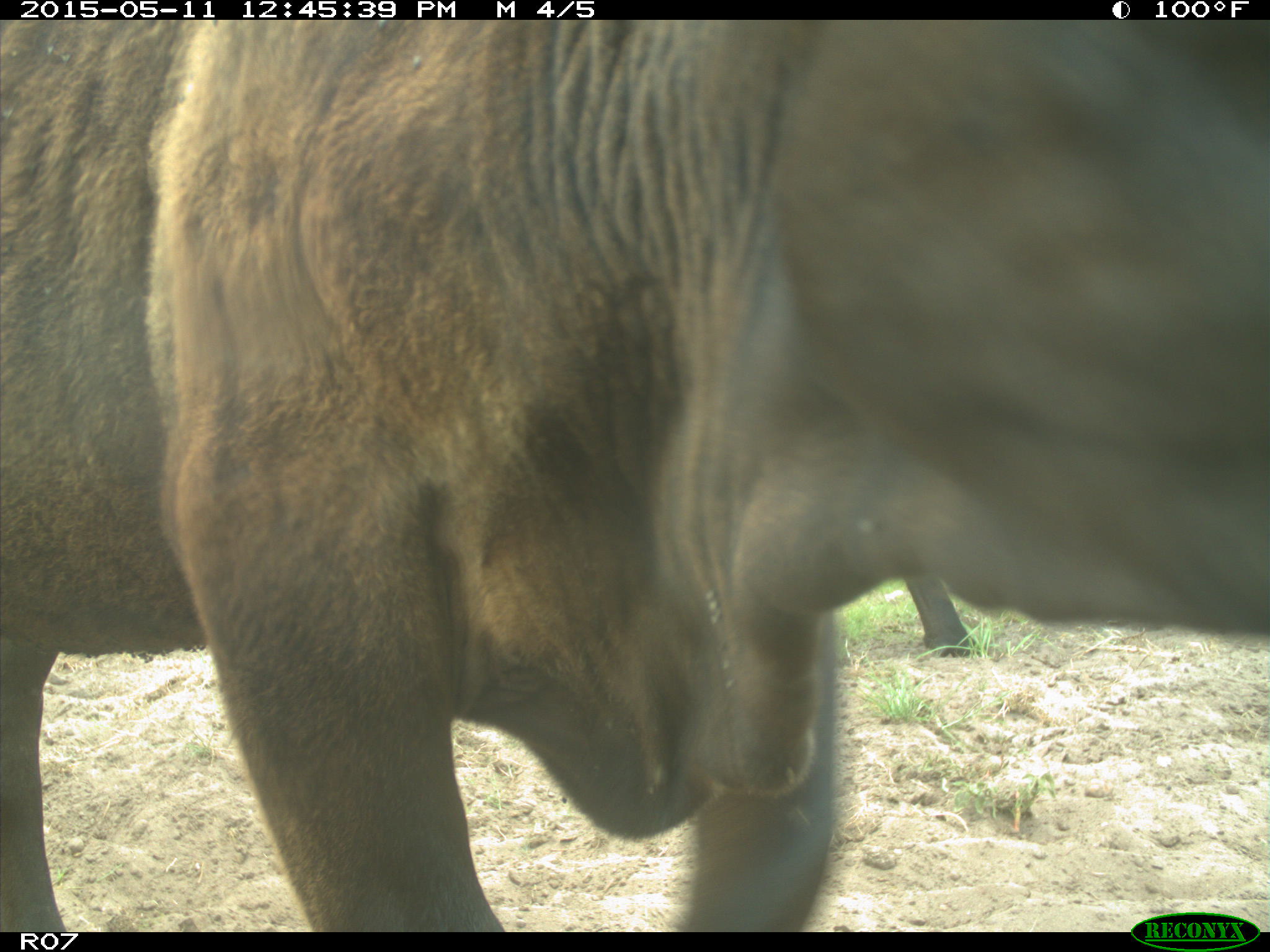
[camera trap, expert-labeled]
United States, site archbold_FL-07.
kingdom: Animalia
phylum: Chordata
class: Mammalia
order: Artiodactyla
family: Bovidae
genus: Bos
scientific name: Bos taurus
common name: domestic cow